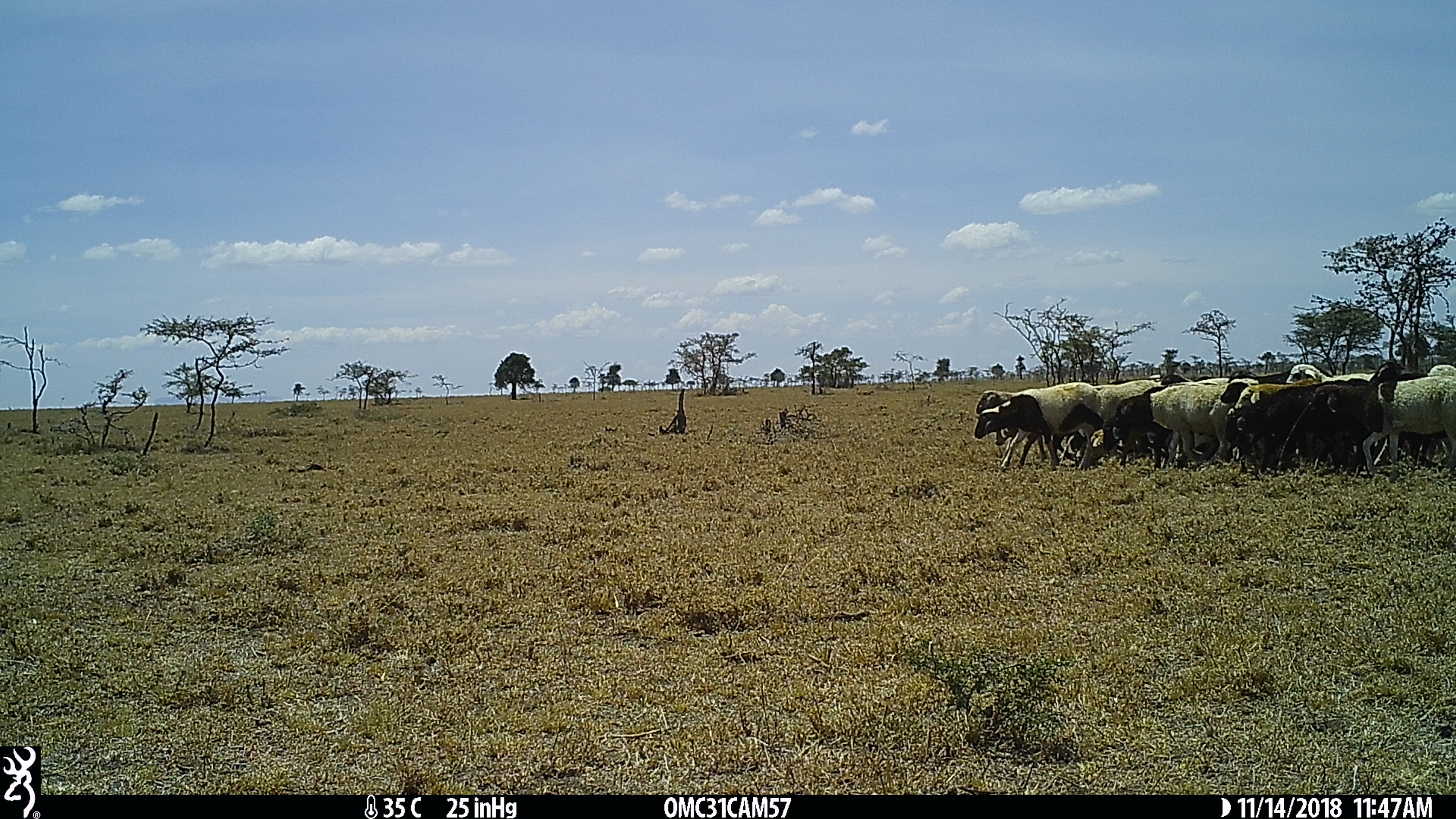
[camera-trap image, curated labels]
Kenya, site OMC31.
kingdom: Animalia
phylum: Chordata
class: Mammalia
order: Artiodactyla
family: Bovidae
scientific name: Bovidae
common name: sheep or goat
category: shoat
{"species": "shoat (sheep or goat) (Bovidae)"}